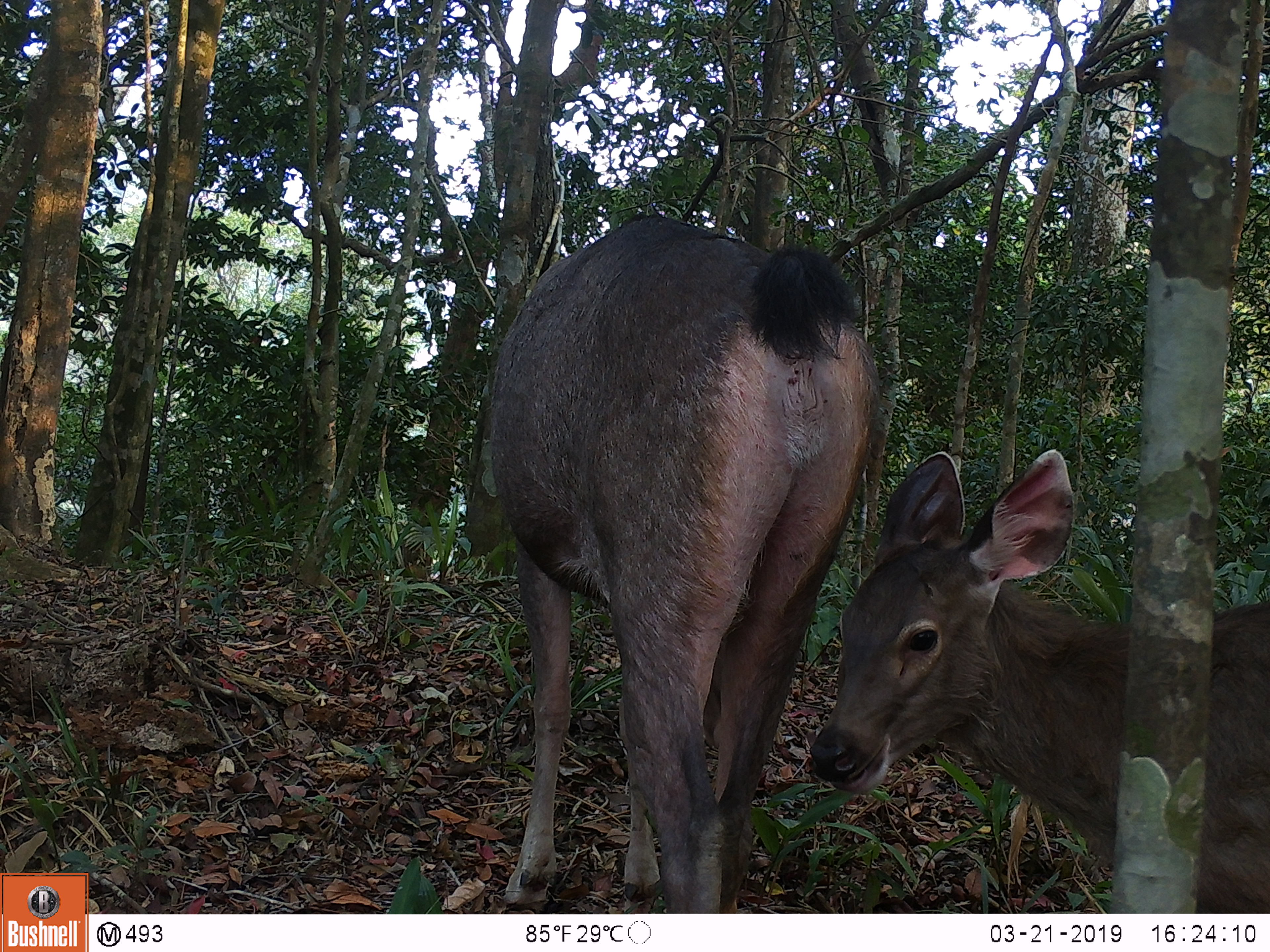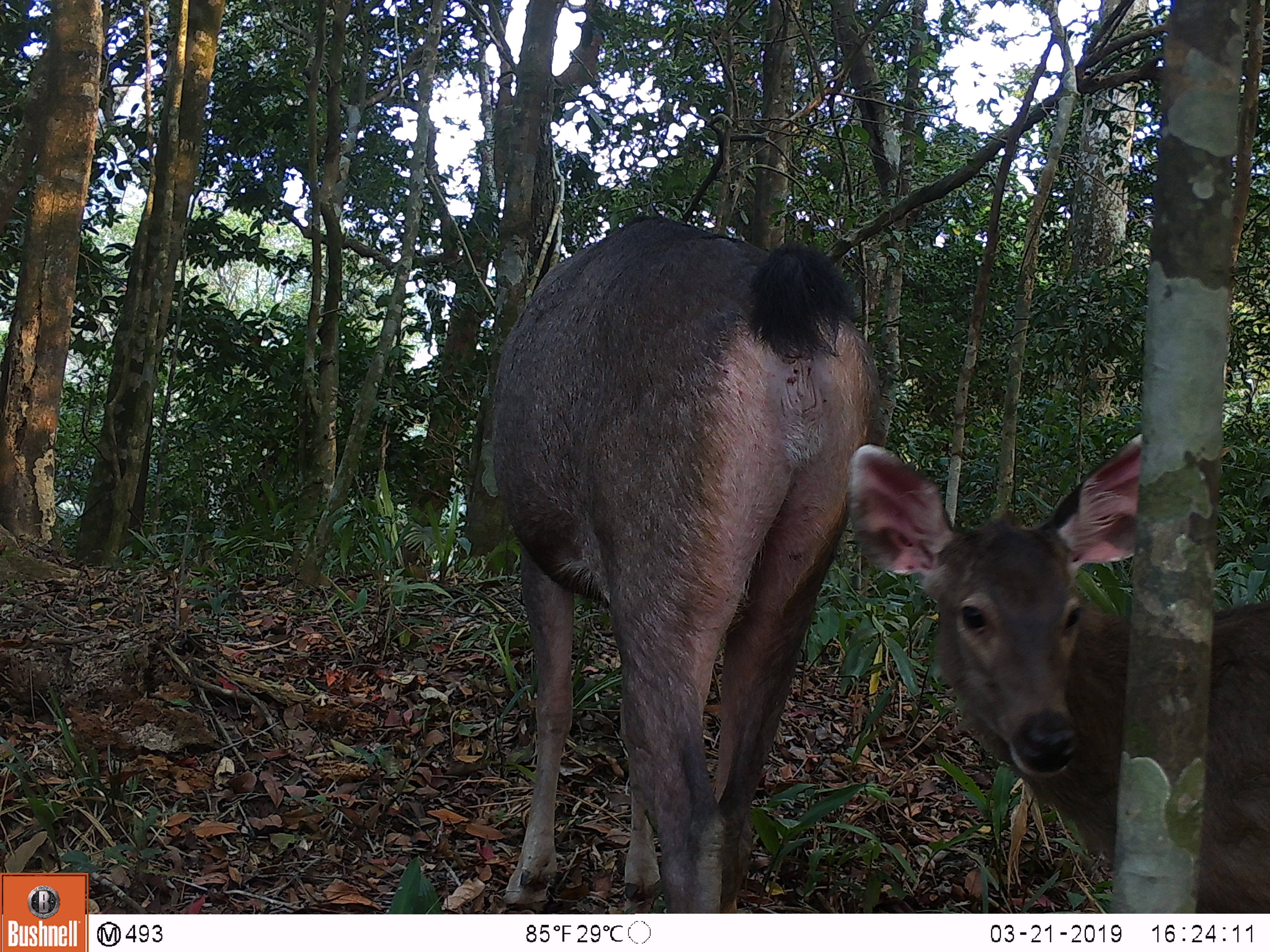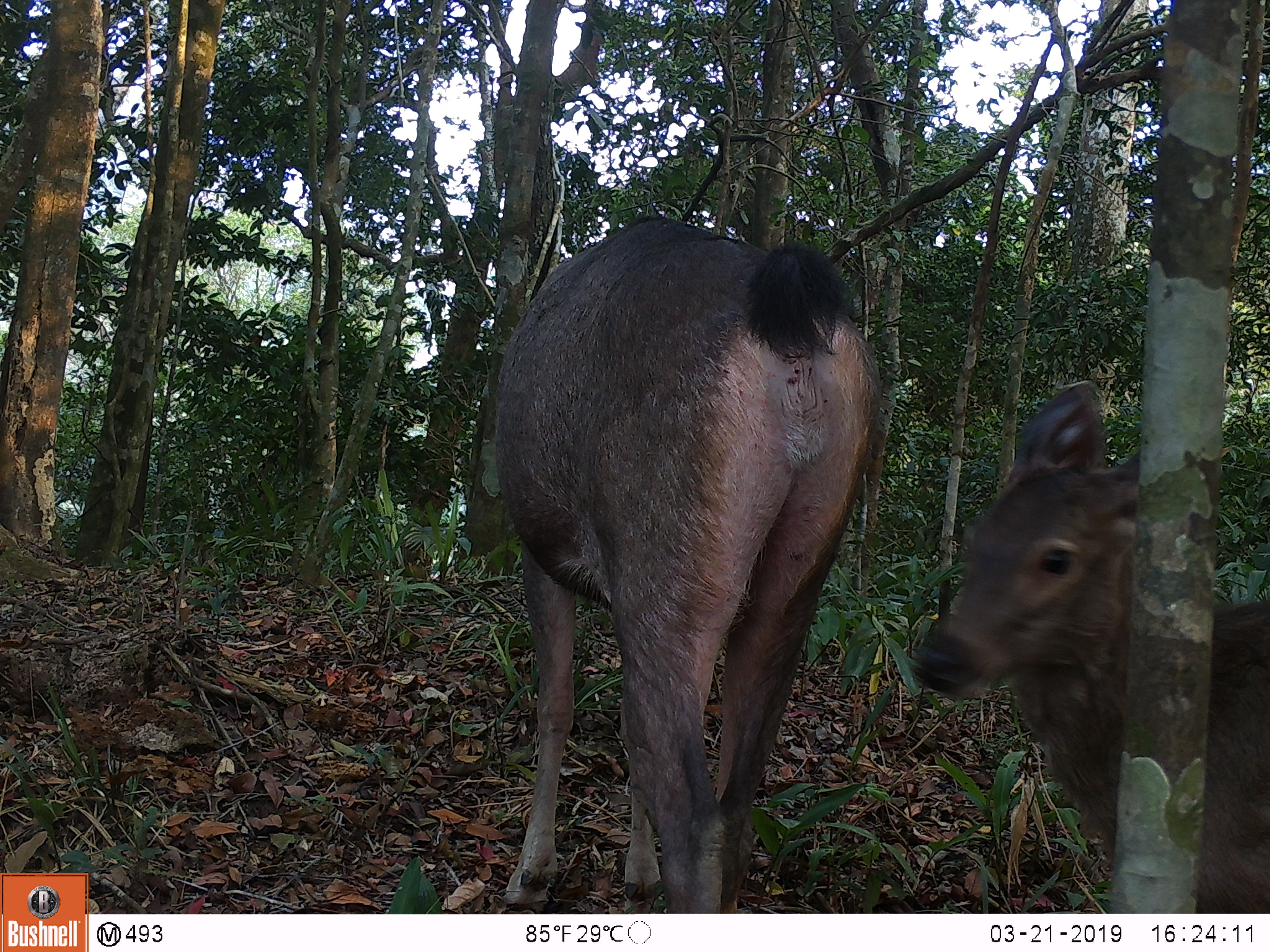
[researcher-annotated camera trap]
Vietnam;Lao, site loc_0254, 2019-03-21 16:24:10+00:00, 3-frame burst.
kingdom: Animalia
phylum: Chordata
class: Mammalia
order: Artiodactyla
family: Cervidae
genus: Rusa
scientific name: Rusa unicolor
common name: sambar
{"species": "sambar (Rusa unicolor)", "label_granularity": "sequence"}